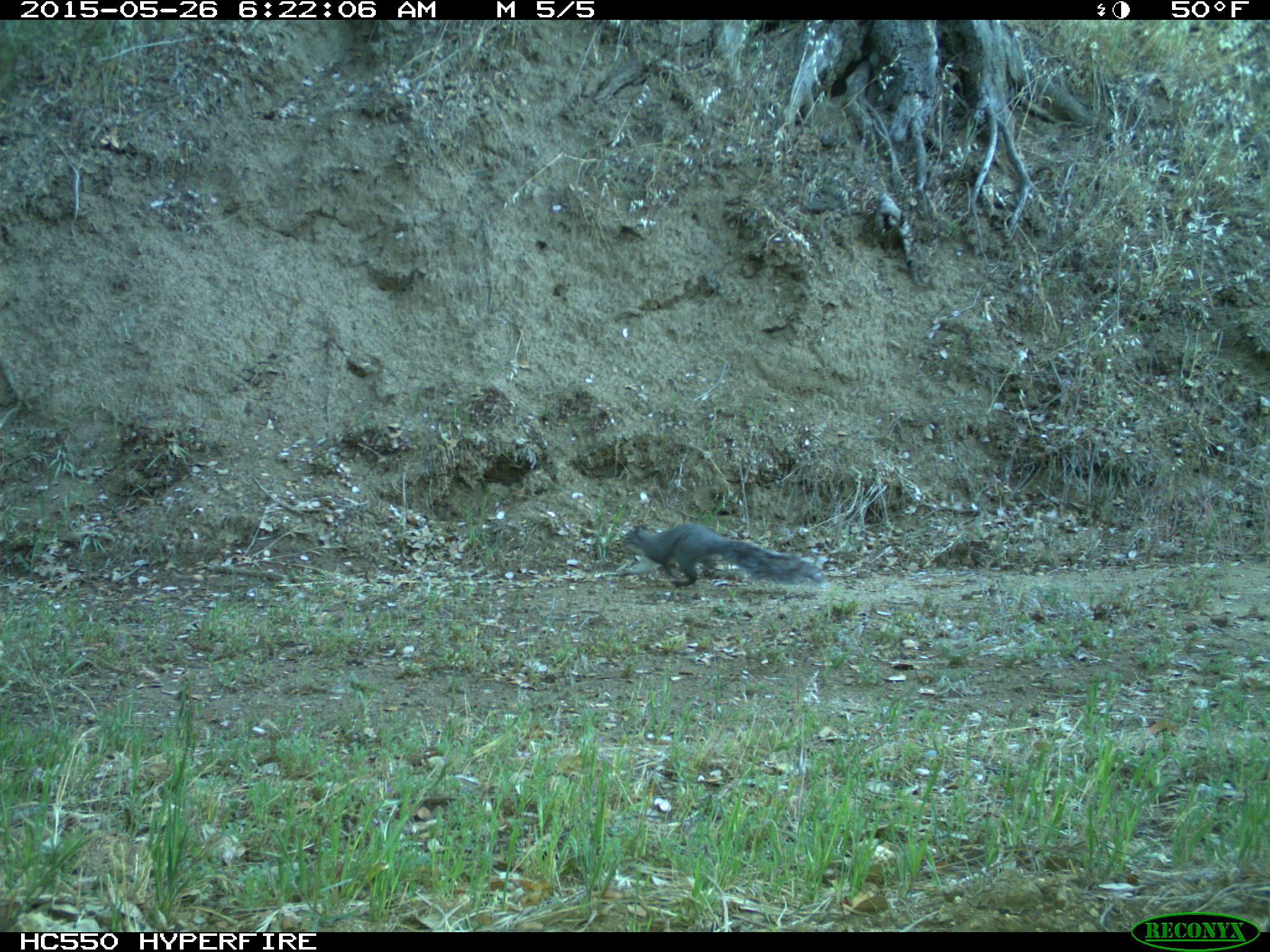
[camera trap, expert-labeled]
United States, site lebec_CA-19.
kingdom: Animalia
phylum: Chordata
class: Mammalia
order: Rodentia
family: Sciuridae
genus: Sciurus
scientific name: Sciurus carolinensis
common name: eastern gray squirrel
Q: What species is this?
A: Sciurus carolinensis (eastern gray squirrel).